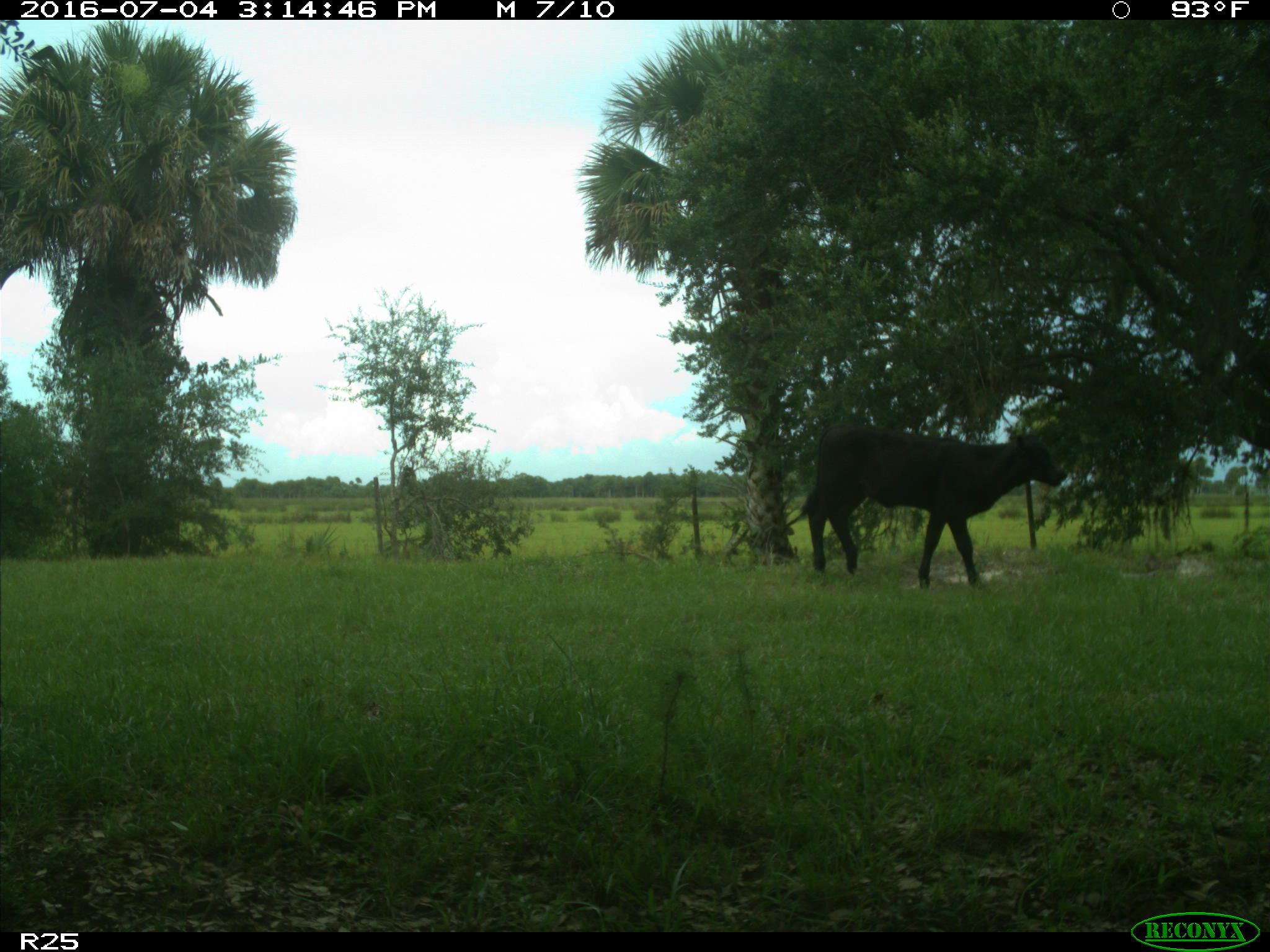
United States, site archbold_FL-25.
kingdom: Animalia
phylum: Chordata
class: Mammalia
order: Artiodactyla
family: Bovidae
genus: Bos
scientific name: Bos taurus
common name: domestic cow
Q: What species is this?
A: Bos taurus (domestic cow).